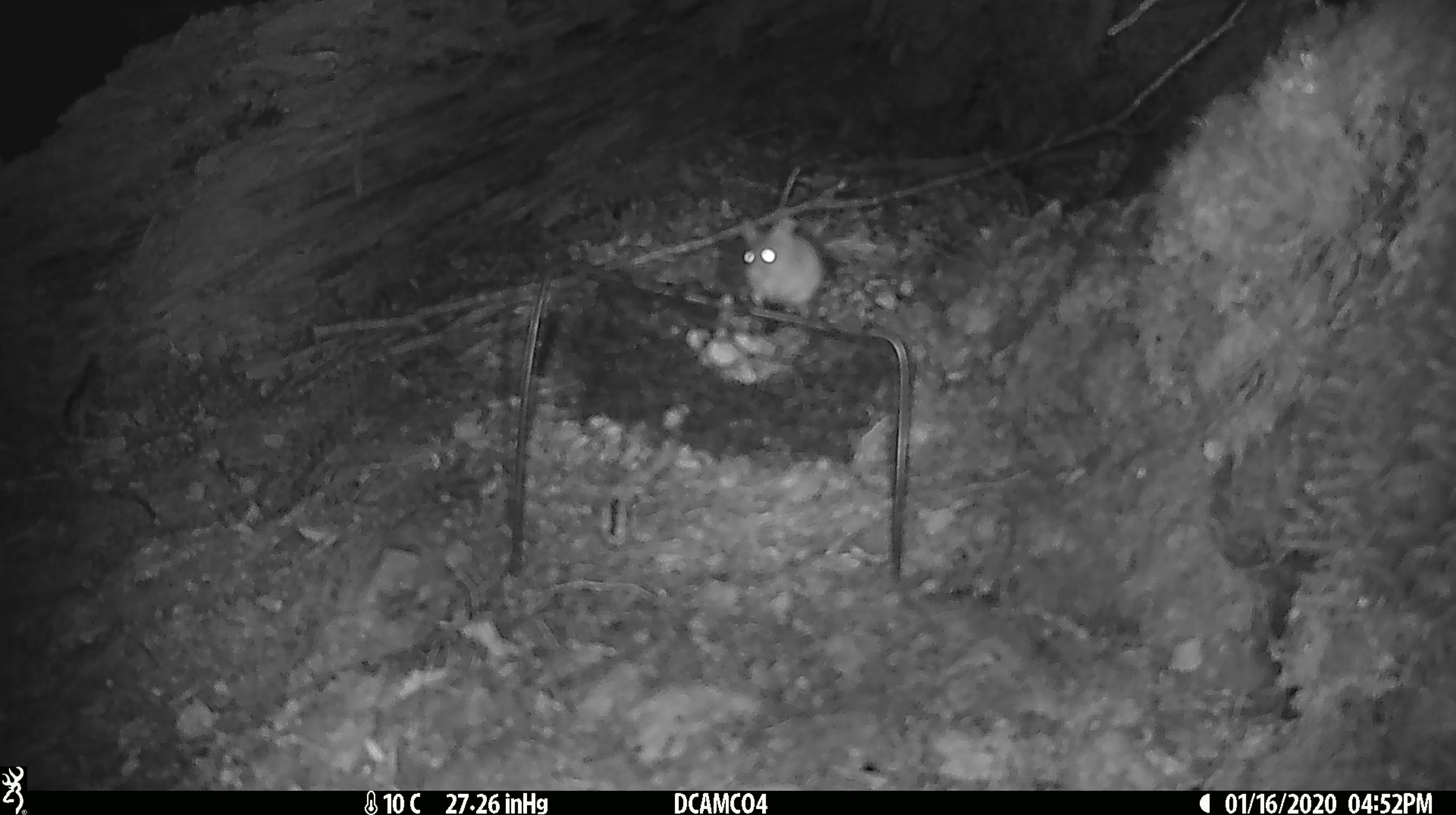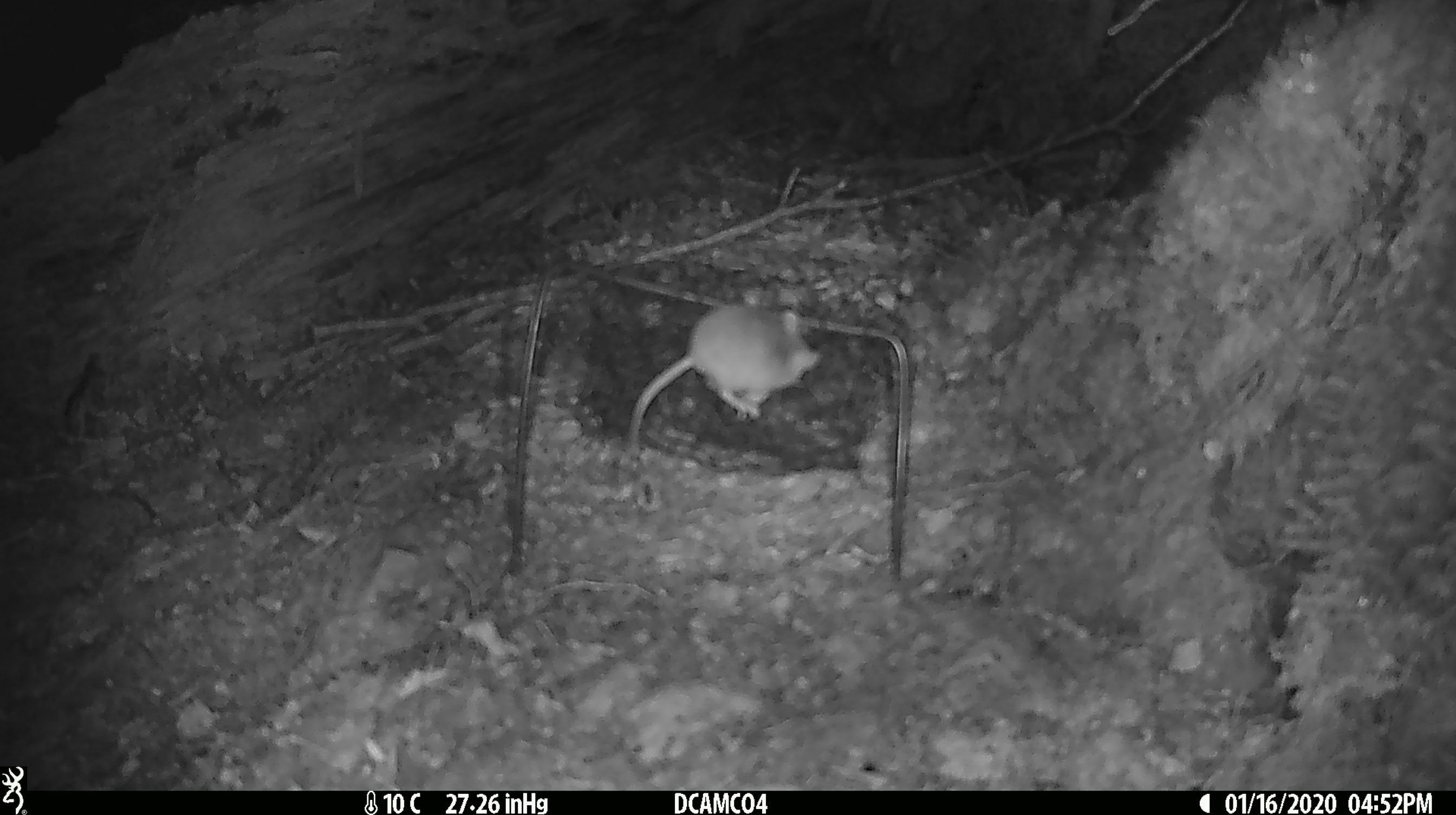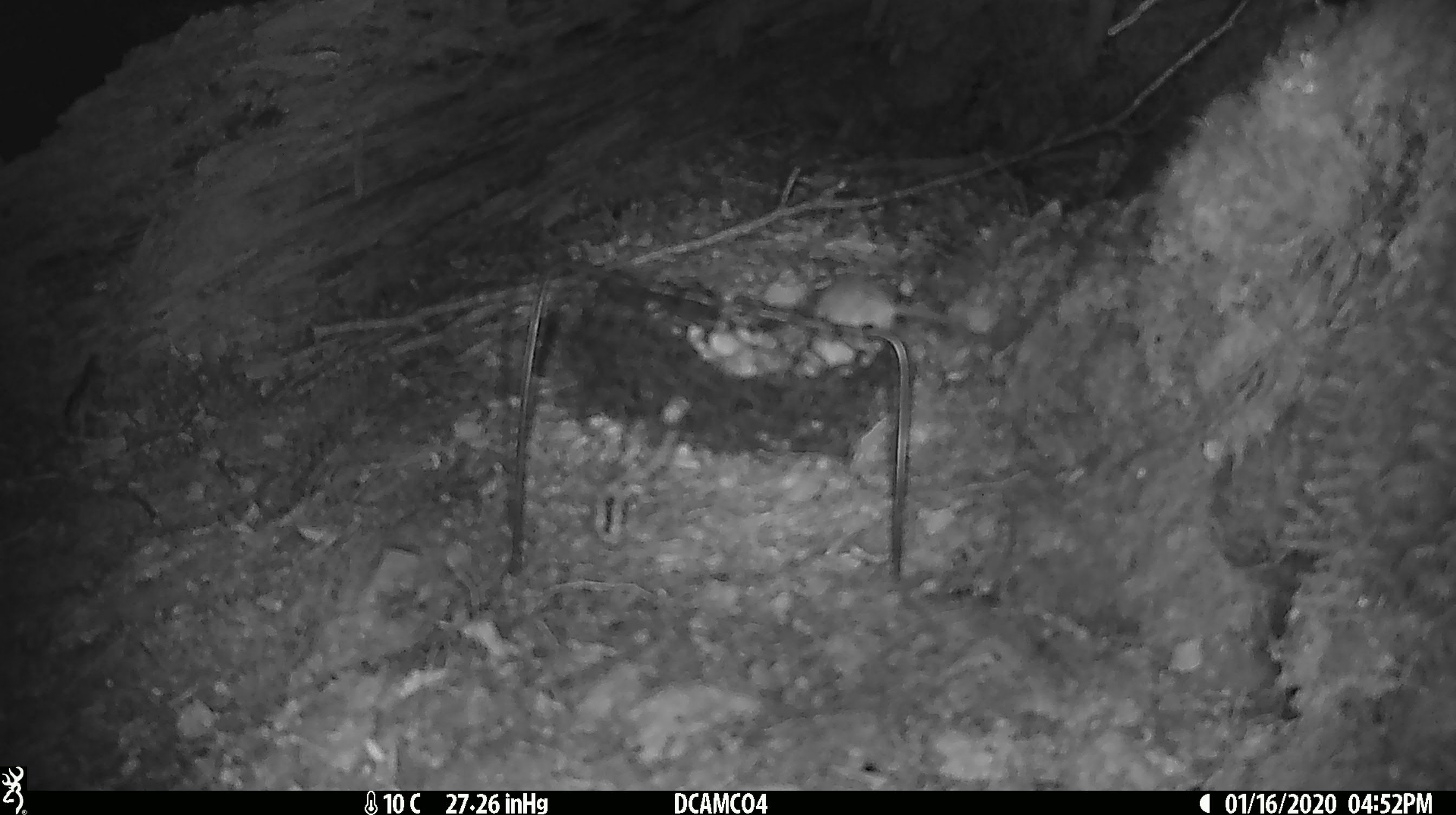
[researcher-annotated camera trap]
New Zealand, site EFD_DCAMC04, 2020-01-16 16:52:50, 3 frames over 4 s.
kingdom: Animalia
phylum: Chordata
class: Mammalia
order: Rodentia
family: Muridae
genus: Mus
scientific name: Mus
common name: mouse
Mouse (Mus).